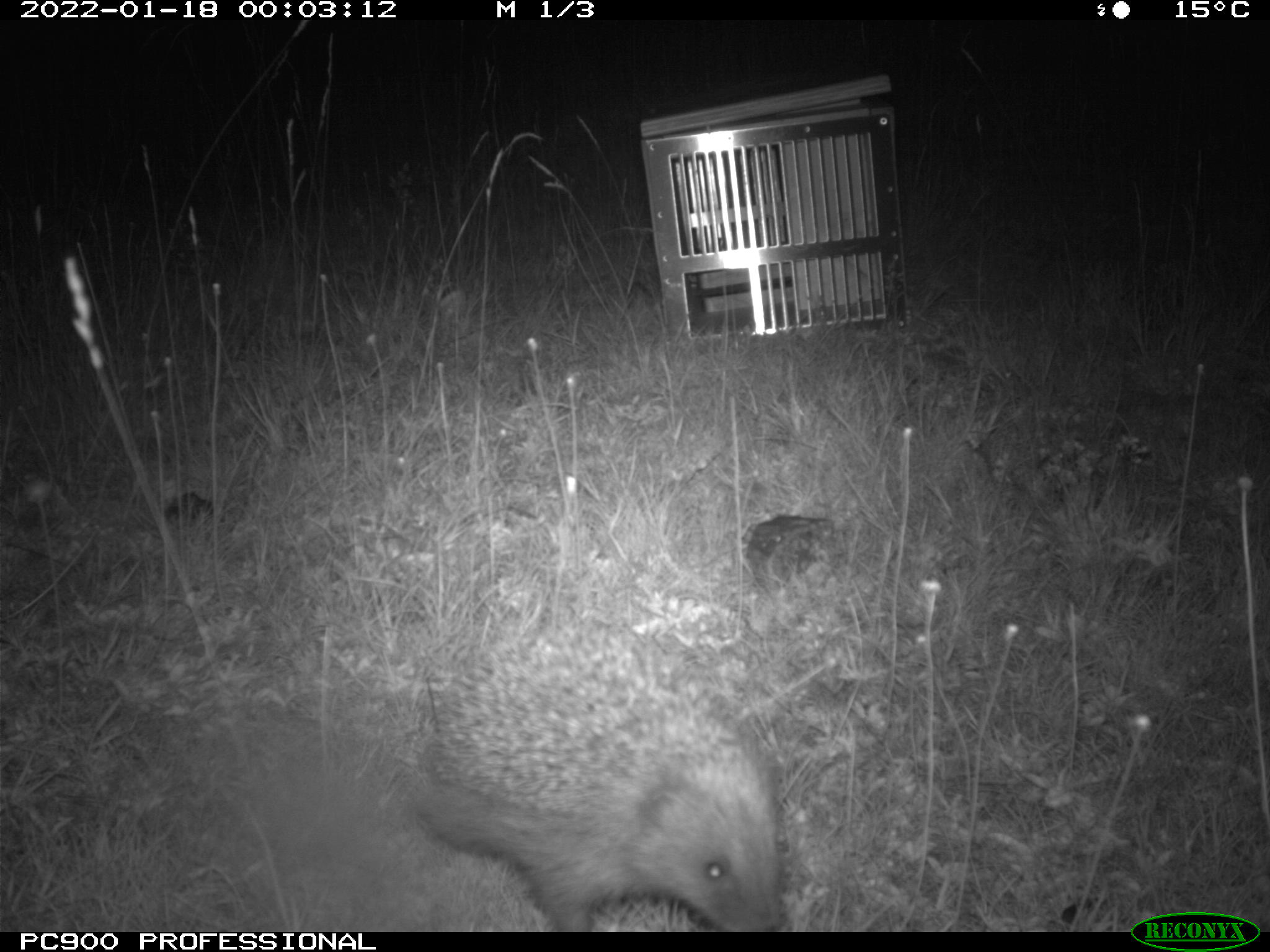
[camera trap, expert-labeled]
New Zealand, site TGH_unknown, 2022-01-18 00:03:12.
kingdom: Animalia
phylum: Chordata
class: Mammalia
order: Eulipotyphla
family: Erinaceidae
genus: Erinaceus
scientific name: Erinaceus europaeus europaeus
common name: european hedgehog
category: hedgehog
Hedgehog (european hedgehog) (Erinaceus europaeus europaeus).